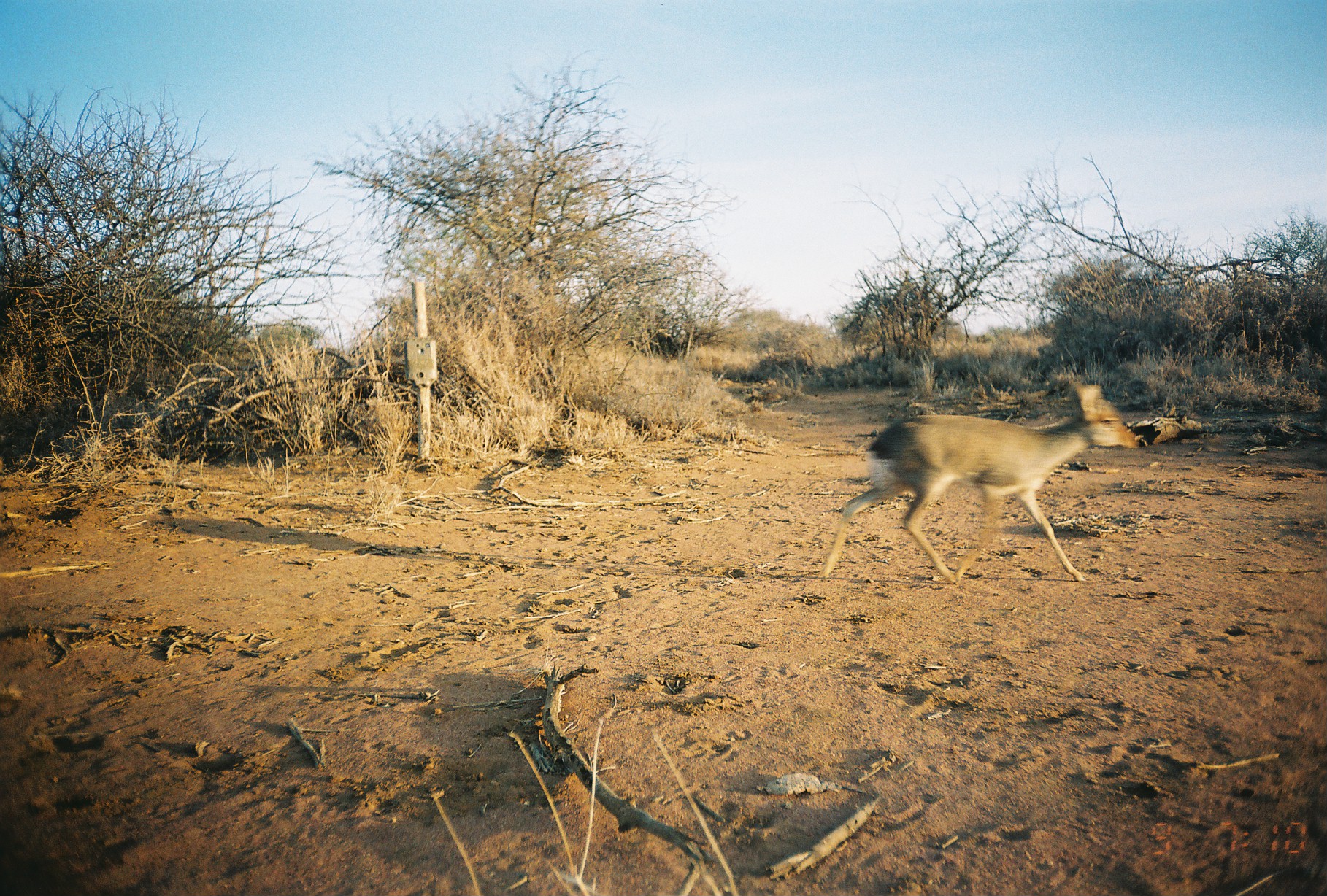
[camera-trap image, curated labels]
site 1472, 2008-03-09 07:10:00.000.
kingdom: Animalia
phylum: Chordata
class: Mammalia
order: Artiodactyla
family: Bovidae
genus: Madoqua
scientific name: Madoqua guentheri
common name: günther's dik-dik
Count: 1.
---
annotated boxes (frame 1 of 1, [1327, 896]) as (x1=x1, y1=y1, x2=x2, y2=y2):
madoqua guentheri: (x1=817, y1=385, x2=1136, y2=584)